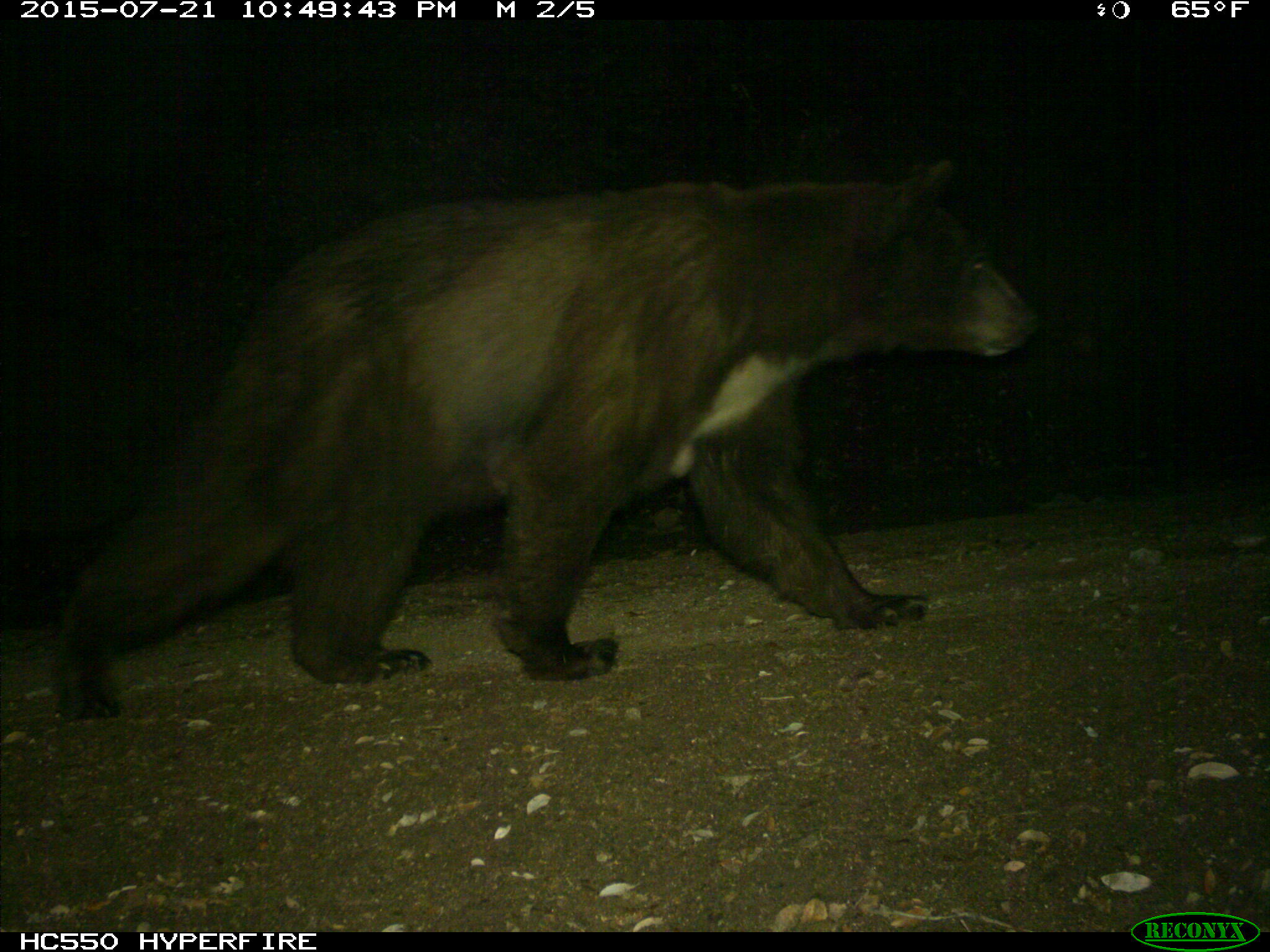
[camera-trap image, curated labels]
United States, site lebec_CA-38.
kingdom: Animalia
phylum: Chordata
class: Mammalia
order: Carnivora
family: Ursidae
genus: Ursus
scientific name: Ursus americanus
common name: american black bear